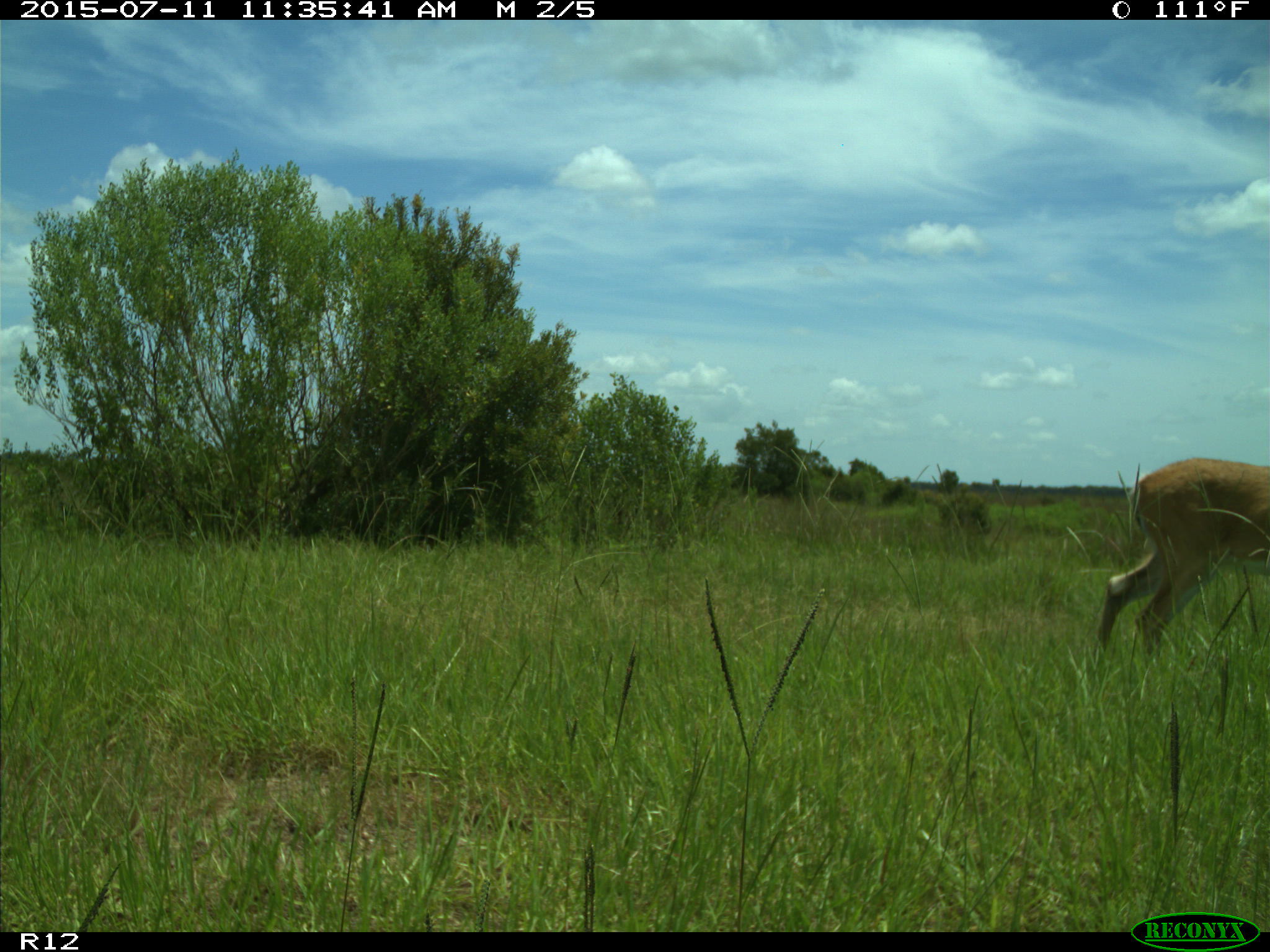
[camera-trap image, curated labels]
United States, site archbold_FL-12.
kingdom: Animalia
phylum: Chordata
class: Mammalia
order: Artiodactyla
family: Cervidae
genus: Odocoileus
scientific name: Odocoileus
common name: deer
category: unidentified deer